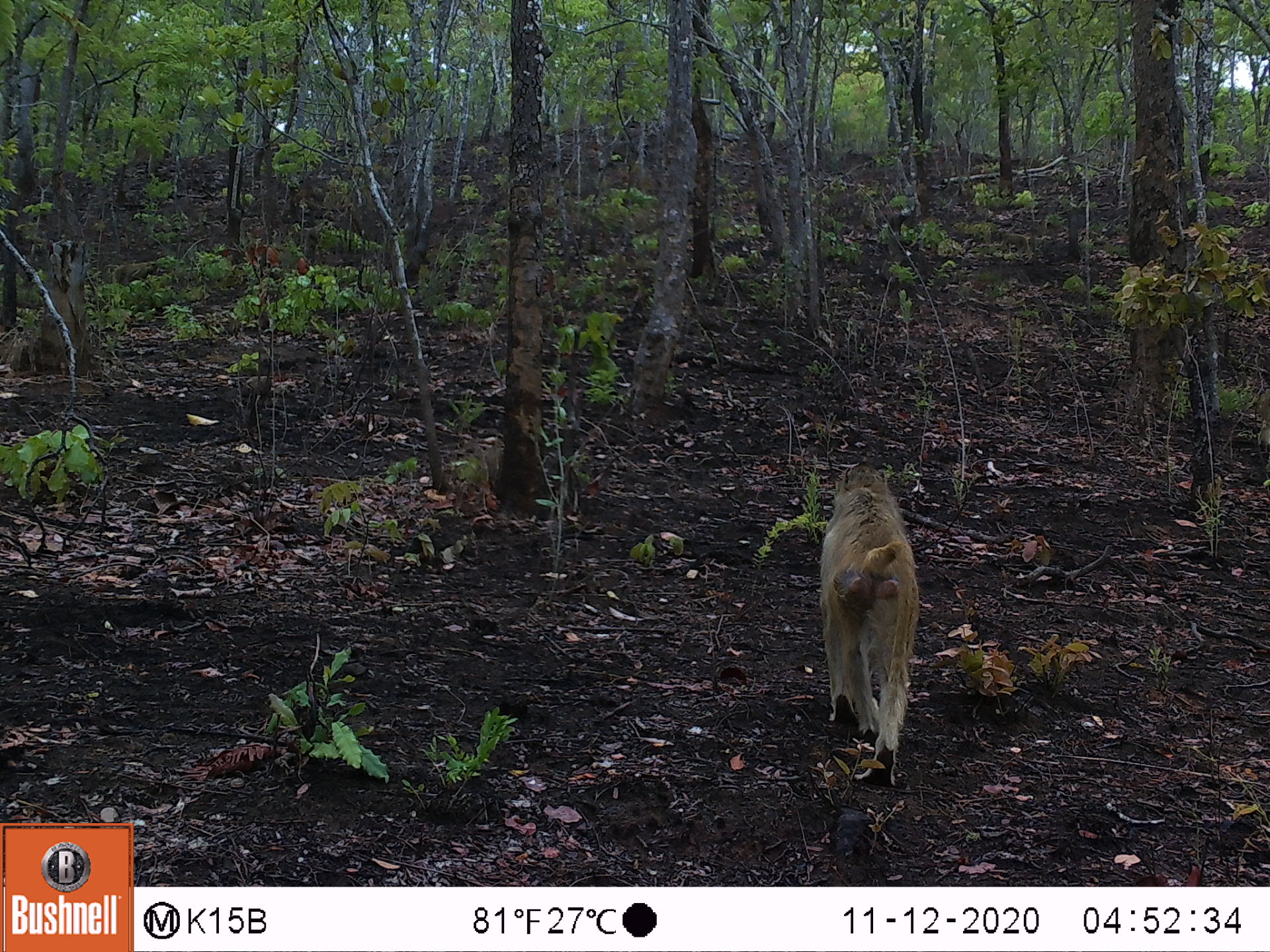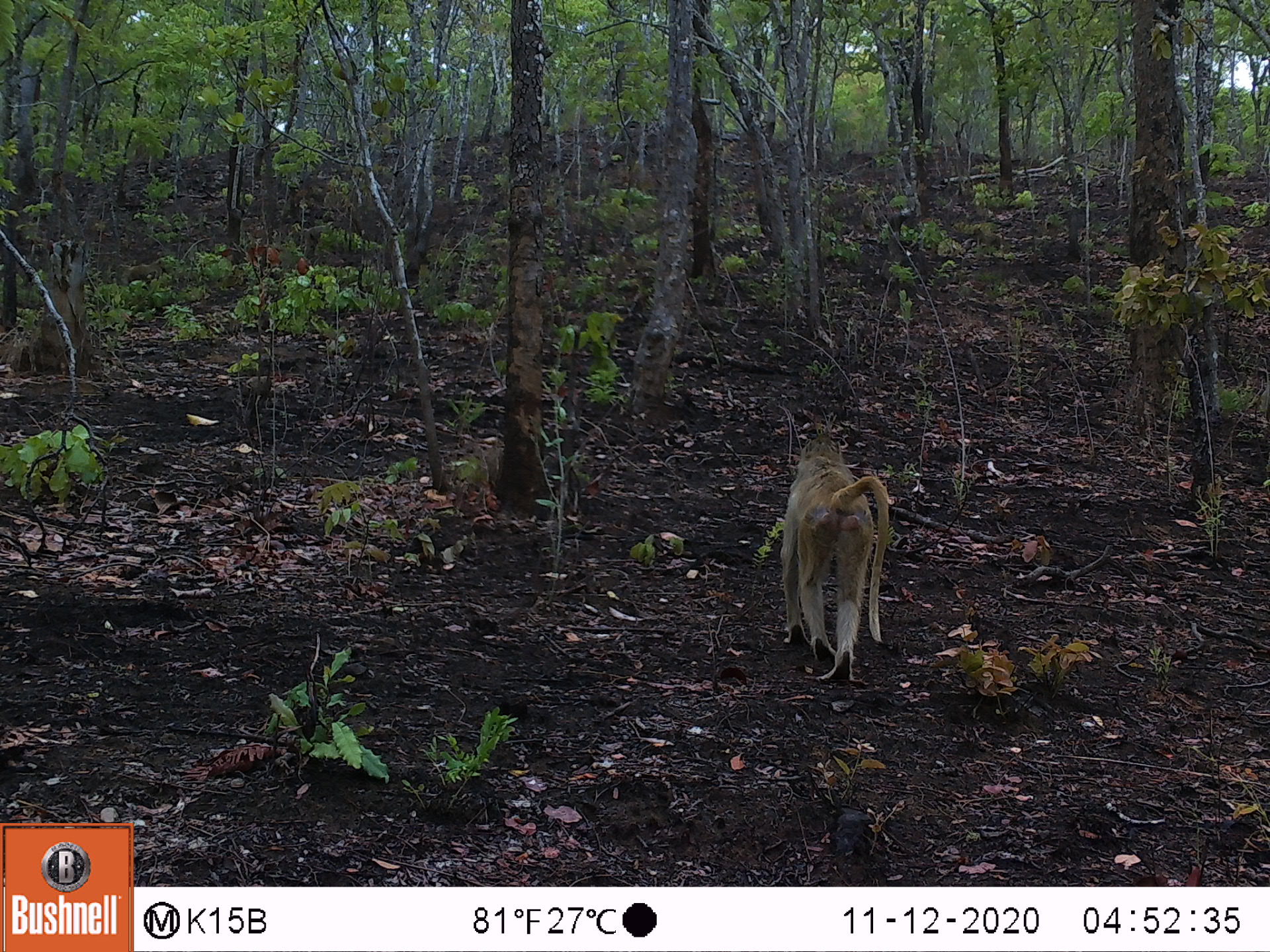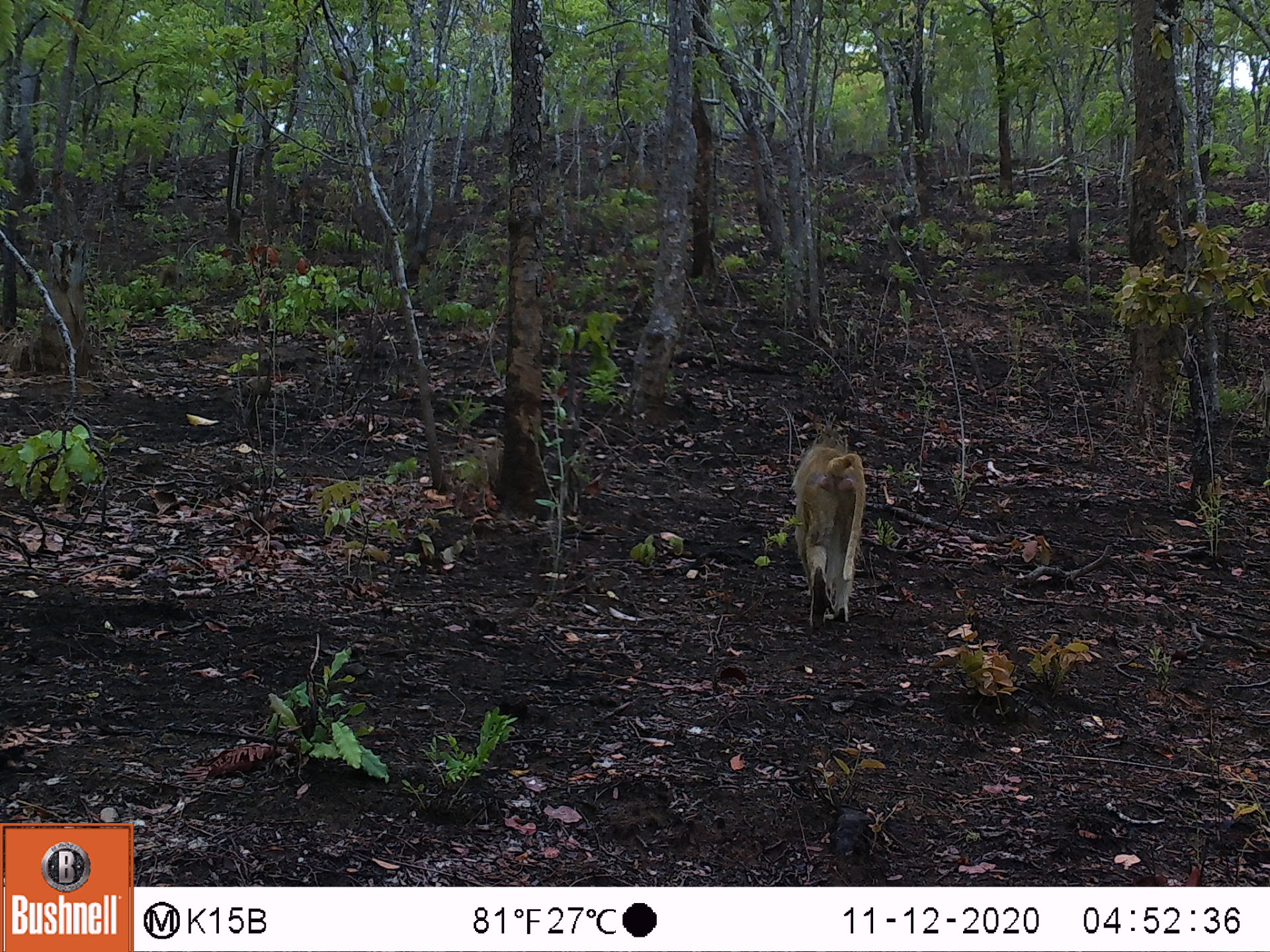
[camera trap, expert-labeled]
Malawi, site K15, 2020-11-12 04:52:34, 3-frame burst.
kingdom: Animalia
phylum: Chordata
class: Mammalia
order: Primates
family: Cercopithecidae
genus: Papio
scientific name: Papio cynocephalus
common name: yellow baboon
Yellow baboon (Papio cynocephalus), count 1.